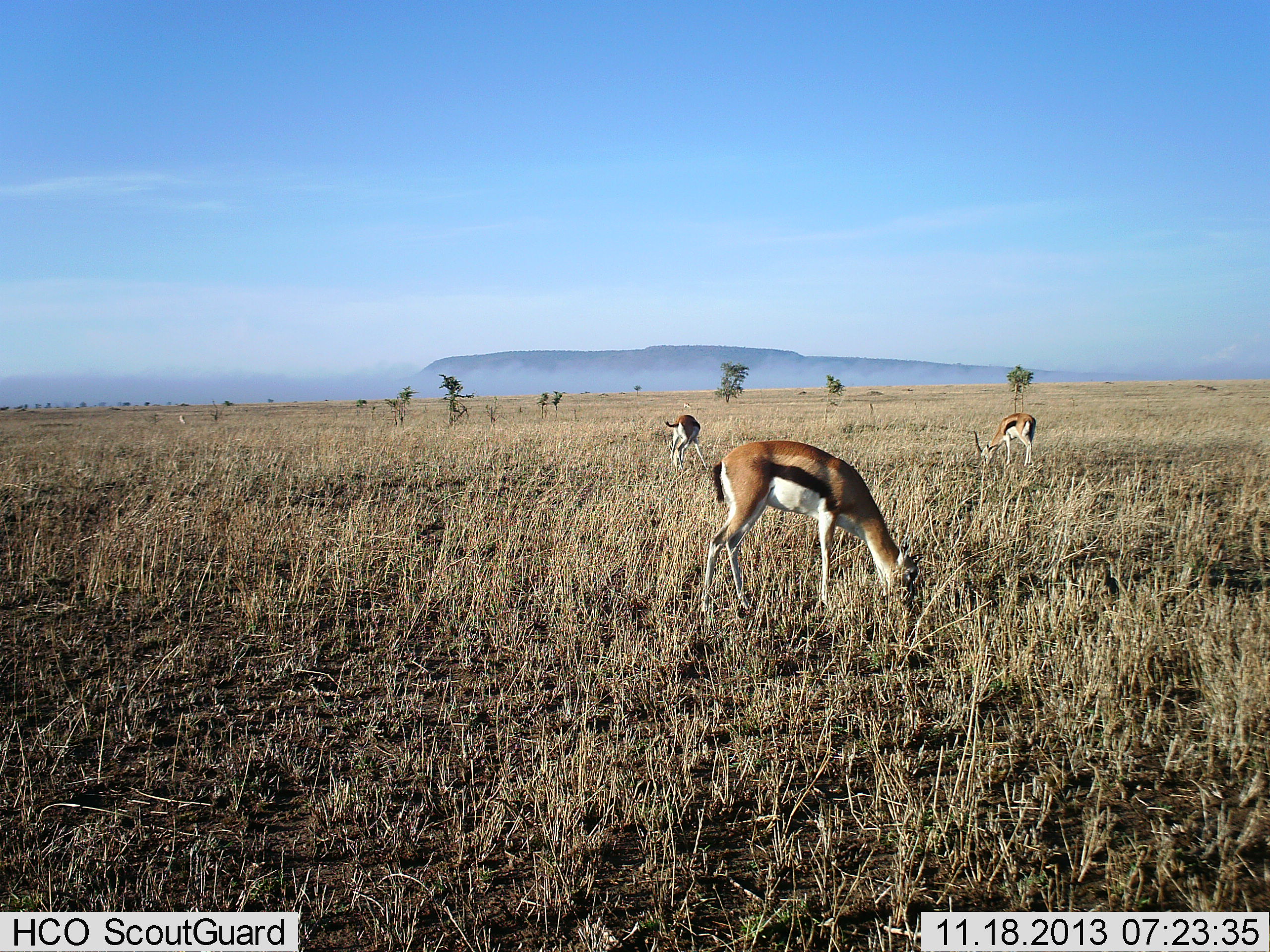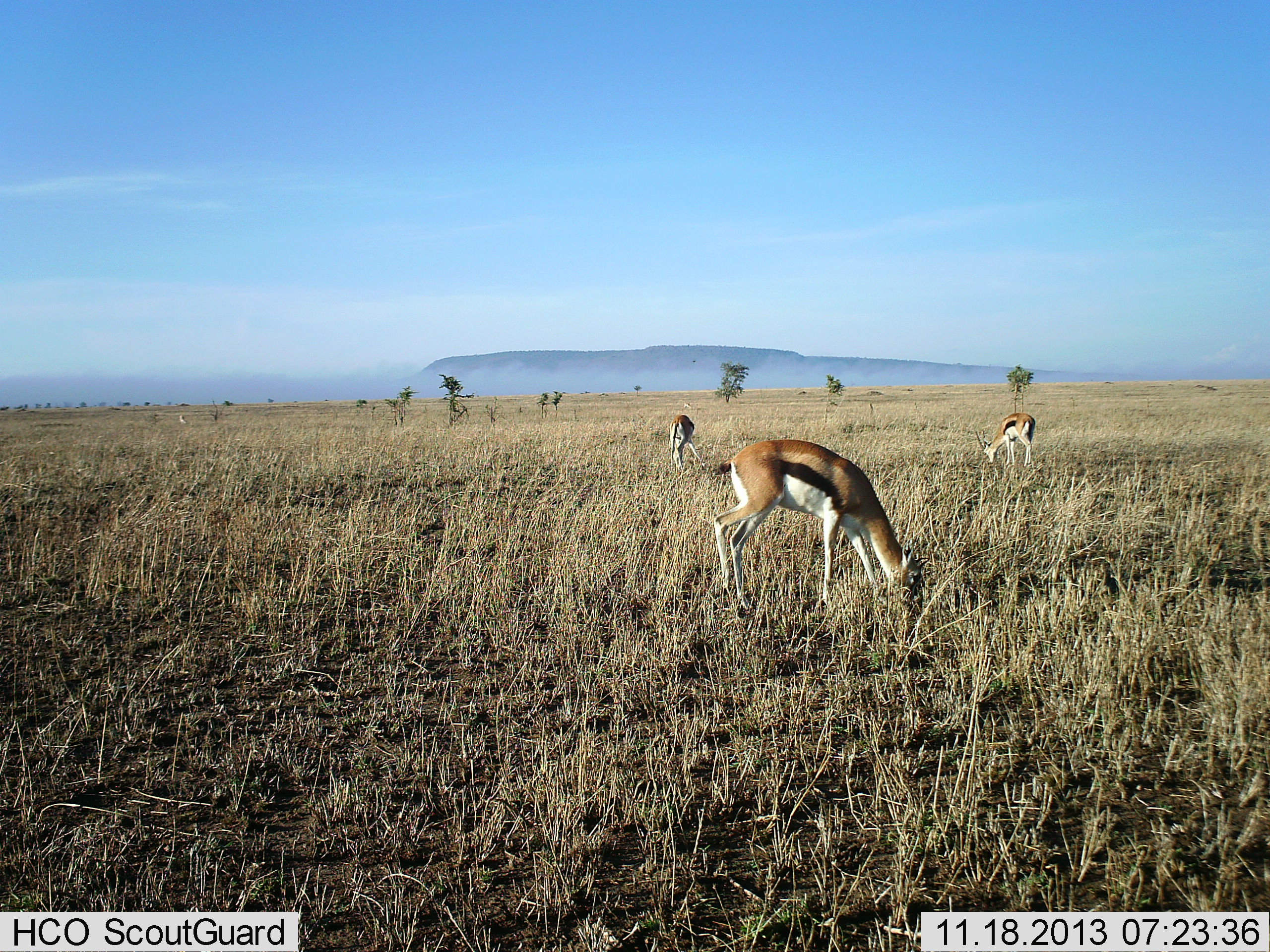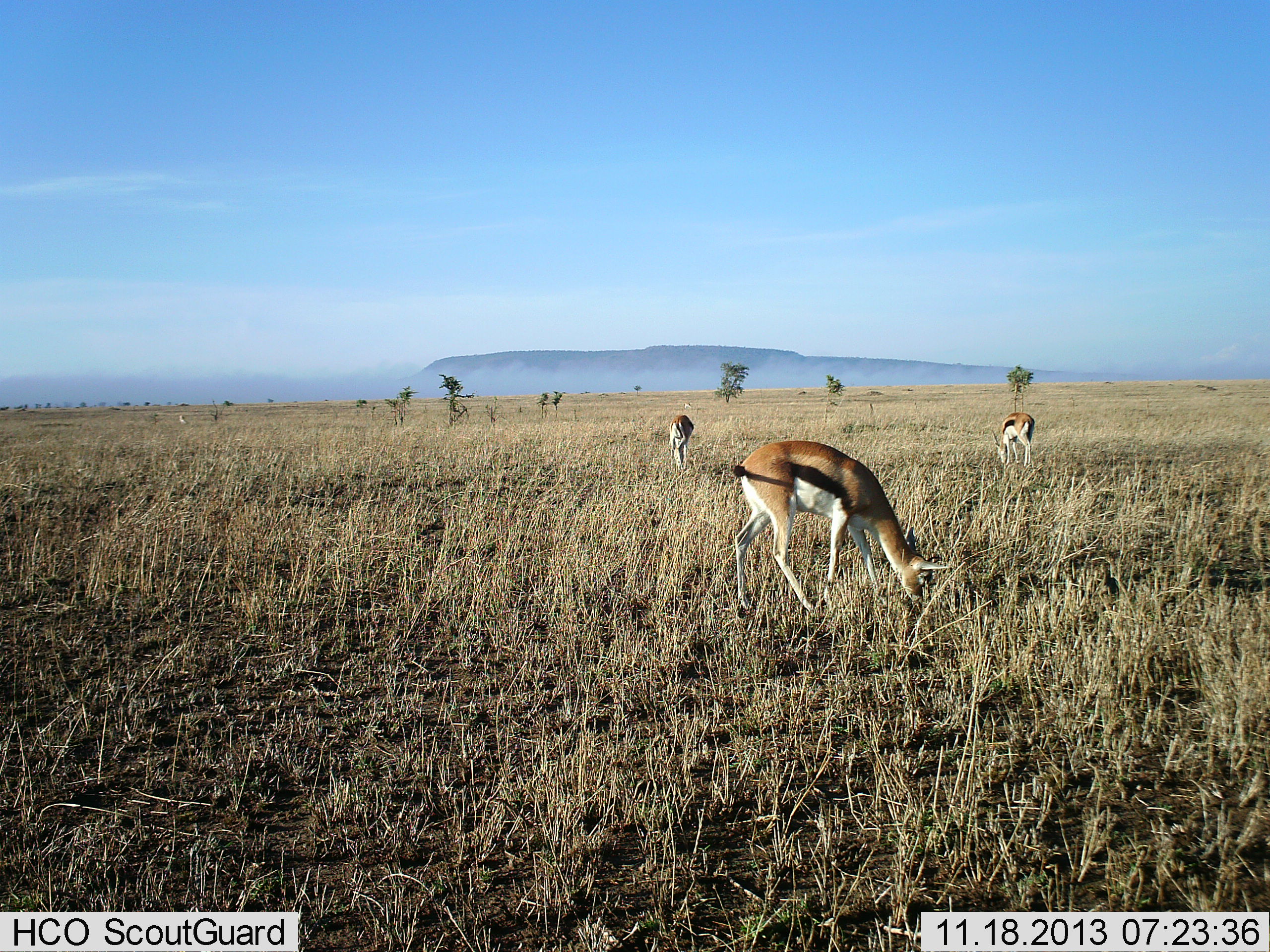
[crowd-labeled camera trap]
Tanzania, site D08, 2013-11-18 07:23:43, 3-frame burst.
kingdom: Animalia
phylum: Chordata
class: Mammalia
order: Artiodactyla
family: Bovidae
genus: Eudorcas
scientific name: Eudorcas thomsonii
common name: thomson's gazelle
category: gazellethomsons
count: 3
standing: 20%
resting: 0%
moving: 0%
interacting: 0%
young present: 0%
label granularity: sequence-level